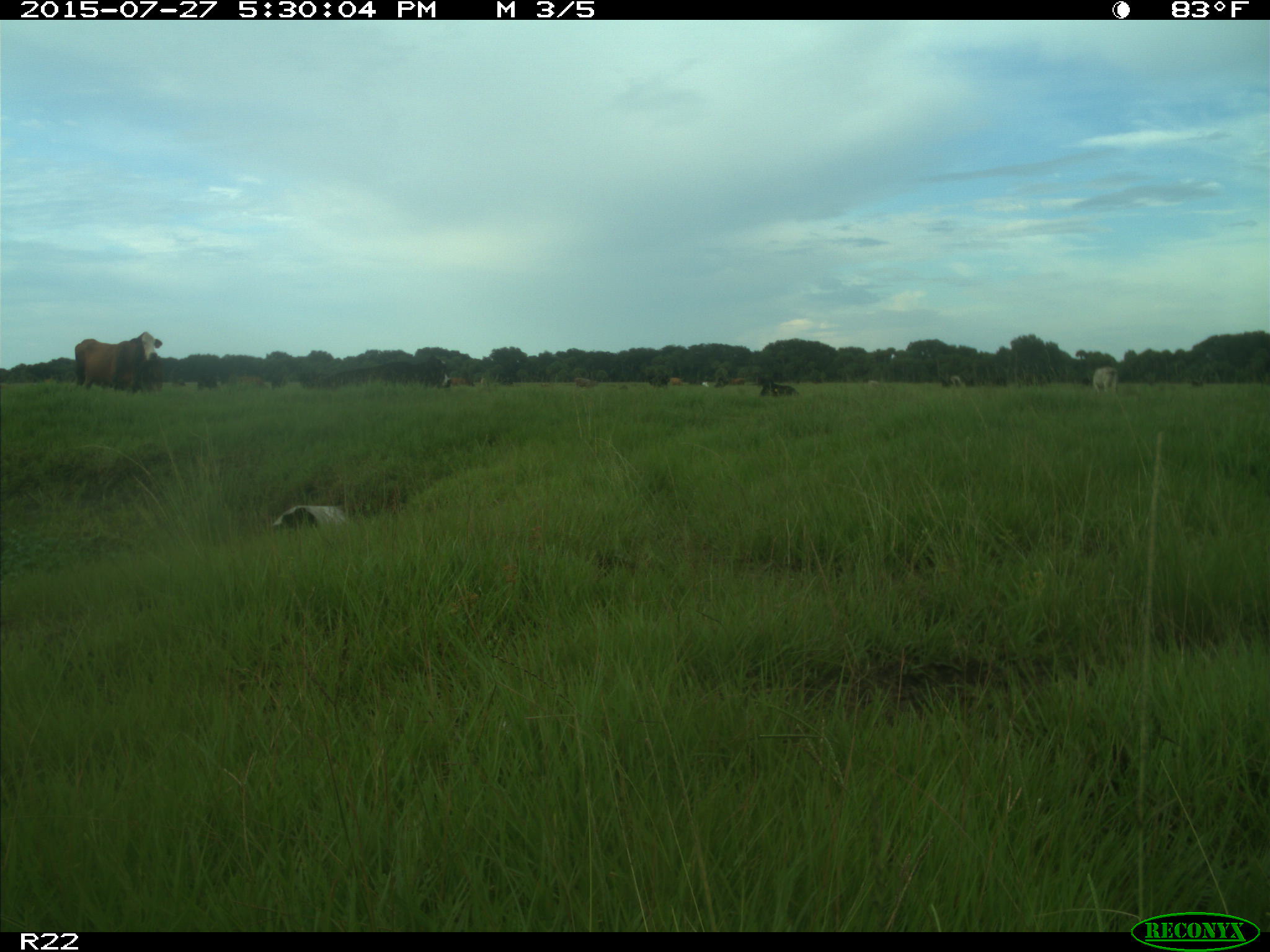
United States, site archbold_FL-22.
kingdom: Animalia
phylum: Chordata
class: Mammalia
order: Artiodactyla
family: Bovidae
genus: Bos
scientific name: Bos taurus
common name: domestic cow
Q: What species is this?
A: Bos taurus (domestic cow).